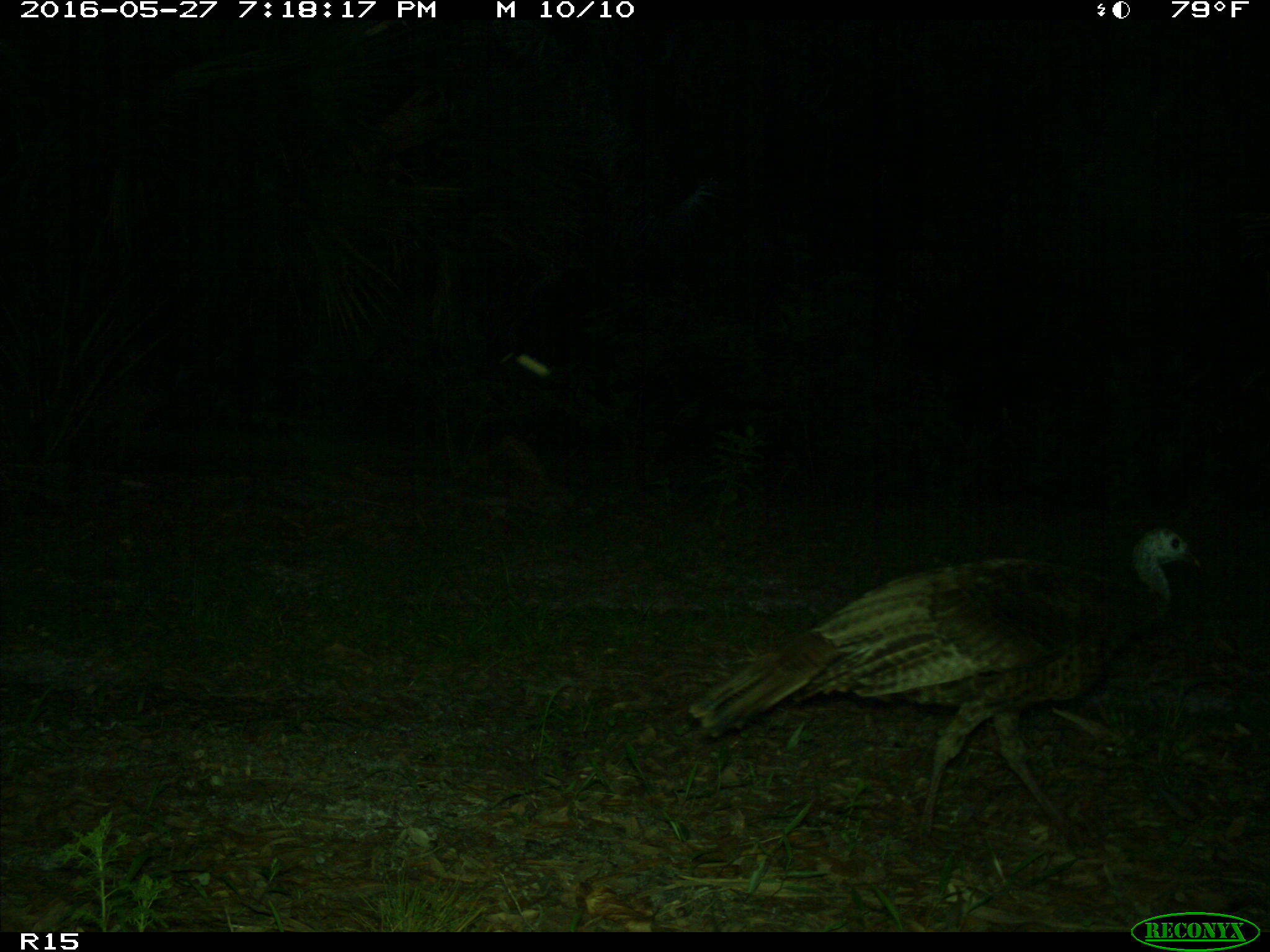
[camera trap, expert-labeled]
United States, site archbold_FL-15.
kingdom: Animalia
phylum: Chordata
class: Aves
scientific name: Aves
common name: birds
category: unidentified bird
Unidentified bird (birds) (Aves).